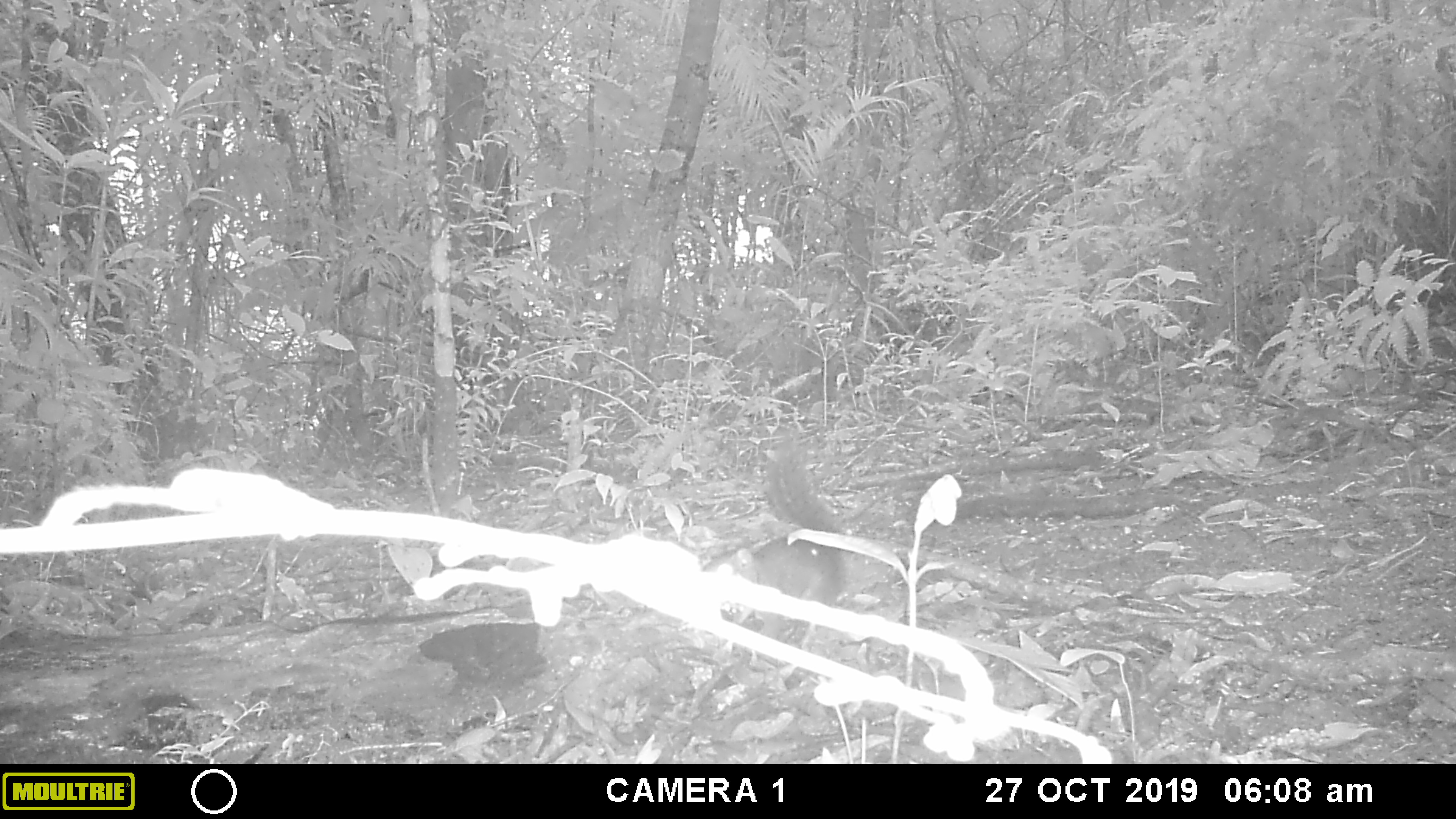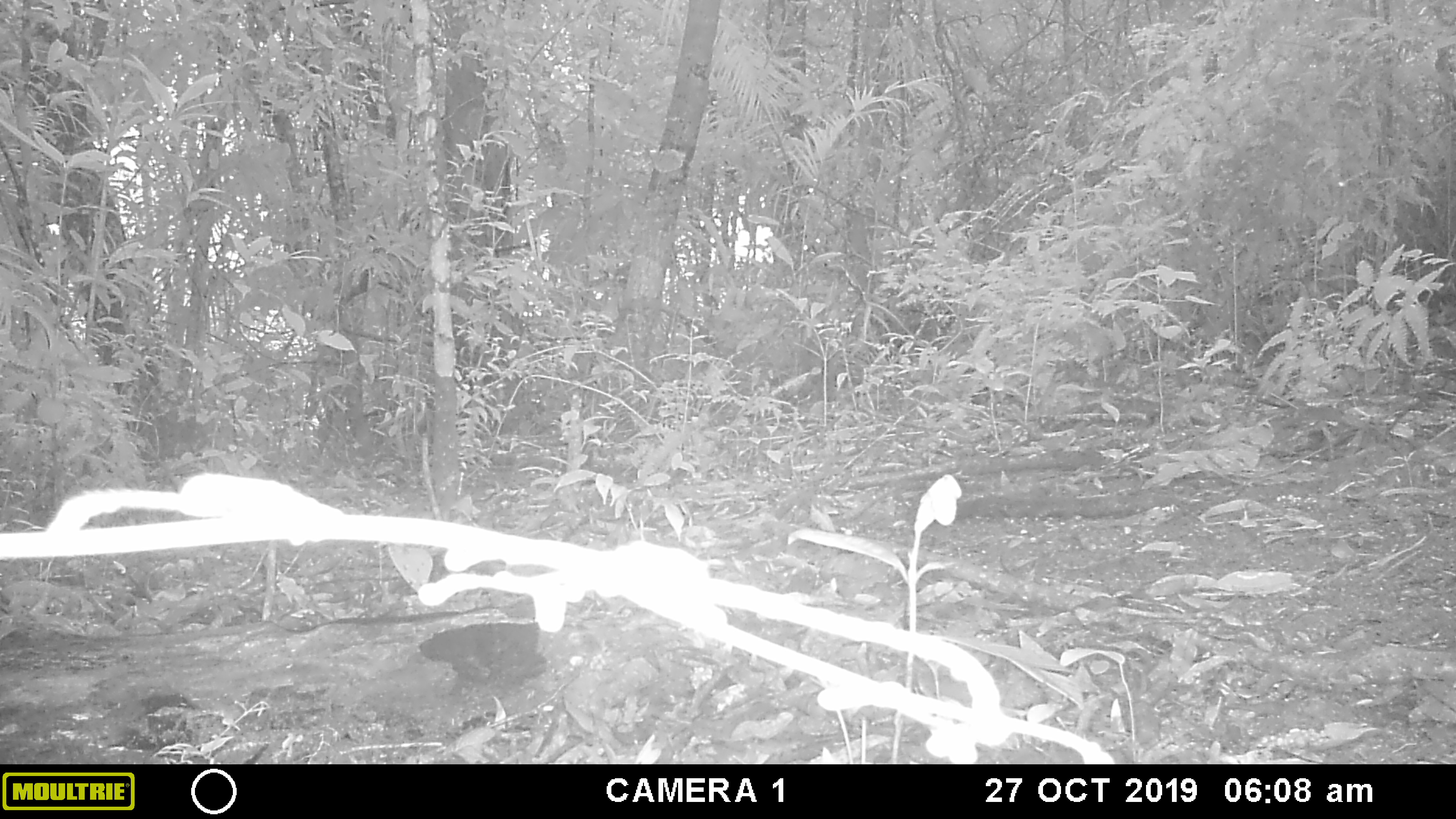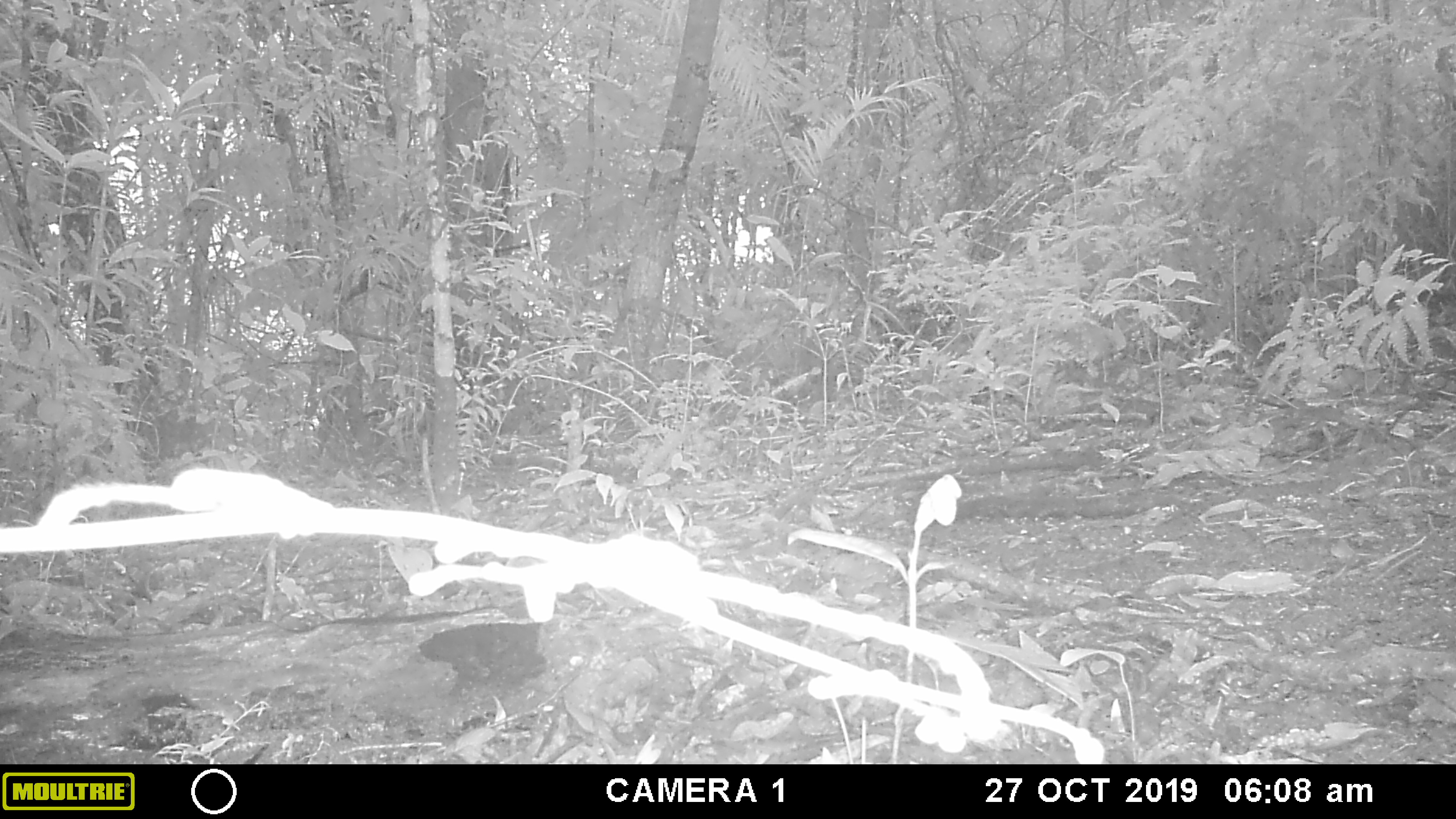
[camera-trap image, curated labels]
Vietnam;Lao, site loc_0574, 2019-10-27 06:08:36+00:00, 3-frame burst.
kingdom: Animalia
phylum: Chordata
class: Mammalia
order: Rodentia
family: Sciuridae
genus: Sciurus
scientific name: Sciurus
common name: squirrel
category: unidentified squirrel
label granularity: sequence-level